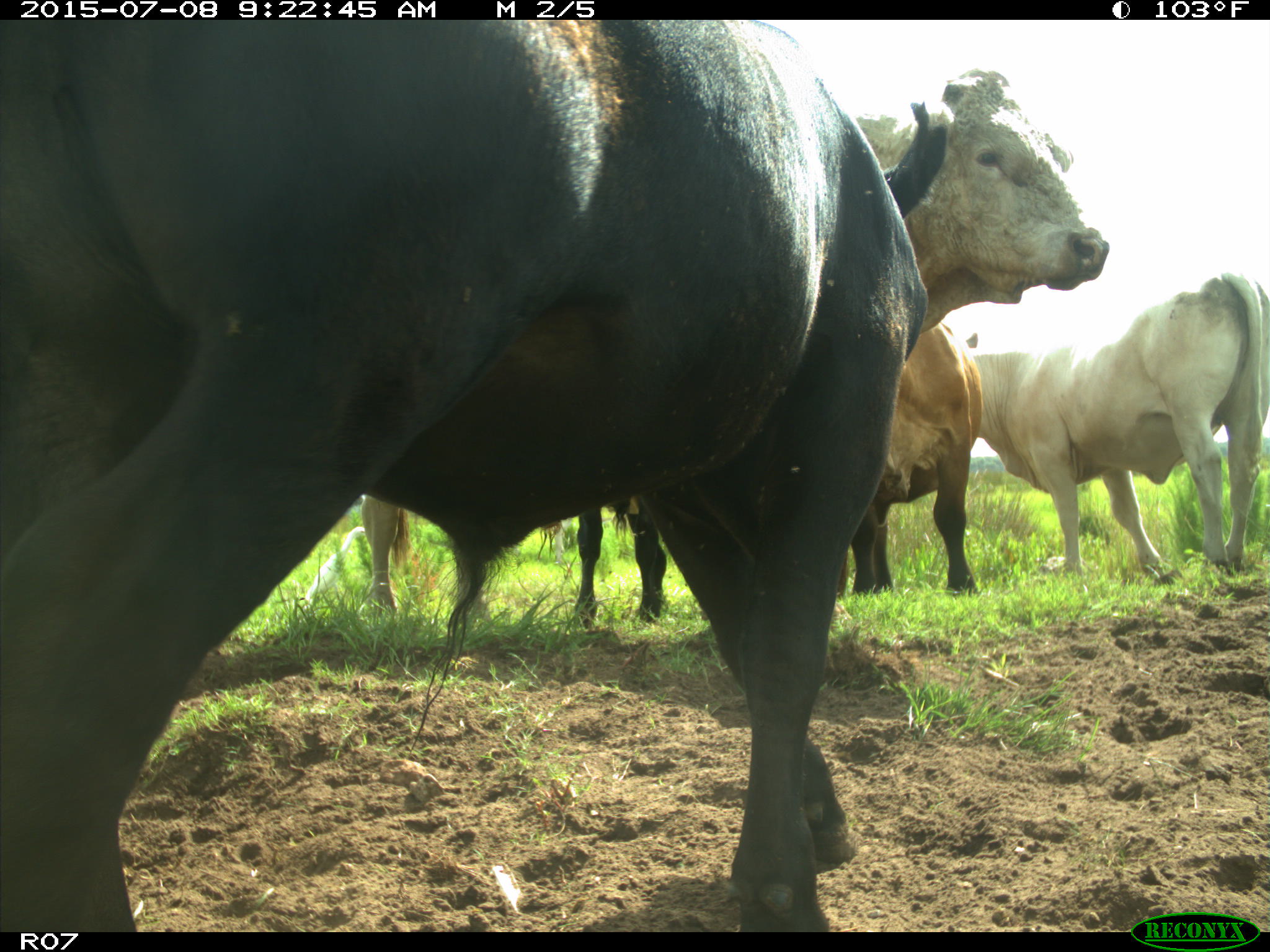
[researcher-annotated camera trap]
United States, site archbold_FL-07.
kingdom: Animalia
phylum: Chordata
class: Mammalia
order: Artiodactyla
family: Bovidae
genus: Bos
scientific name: Bos taurus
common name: domestic cow